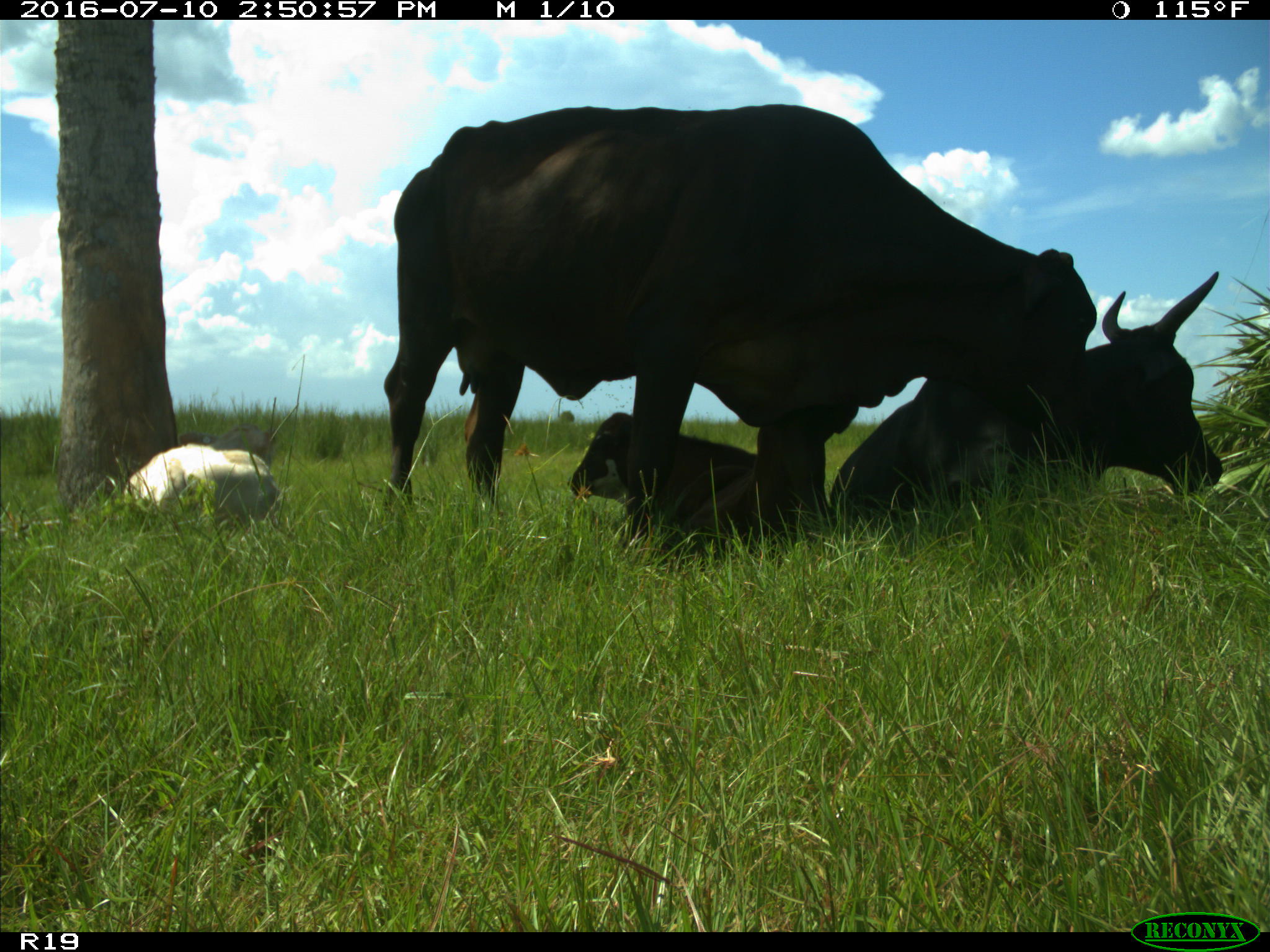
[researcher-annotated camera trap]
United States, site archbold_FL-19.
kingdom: Animalia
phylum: Chordata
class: Mammalia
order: Artiodactyla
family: Bovidae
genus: Bos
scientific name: Bos taurus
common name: domestic cow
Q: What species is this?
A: Bos taurus (domestic cow).